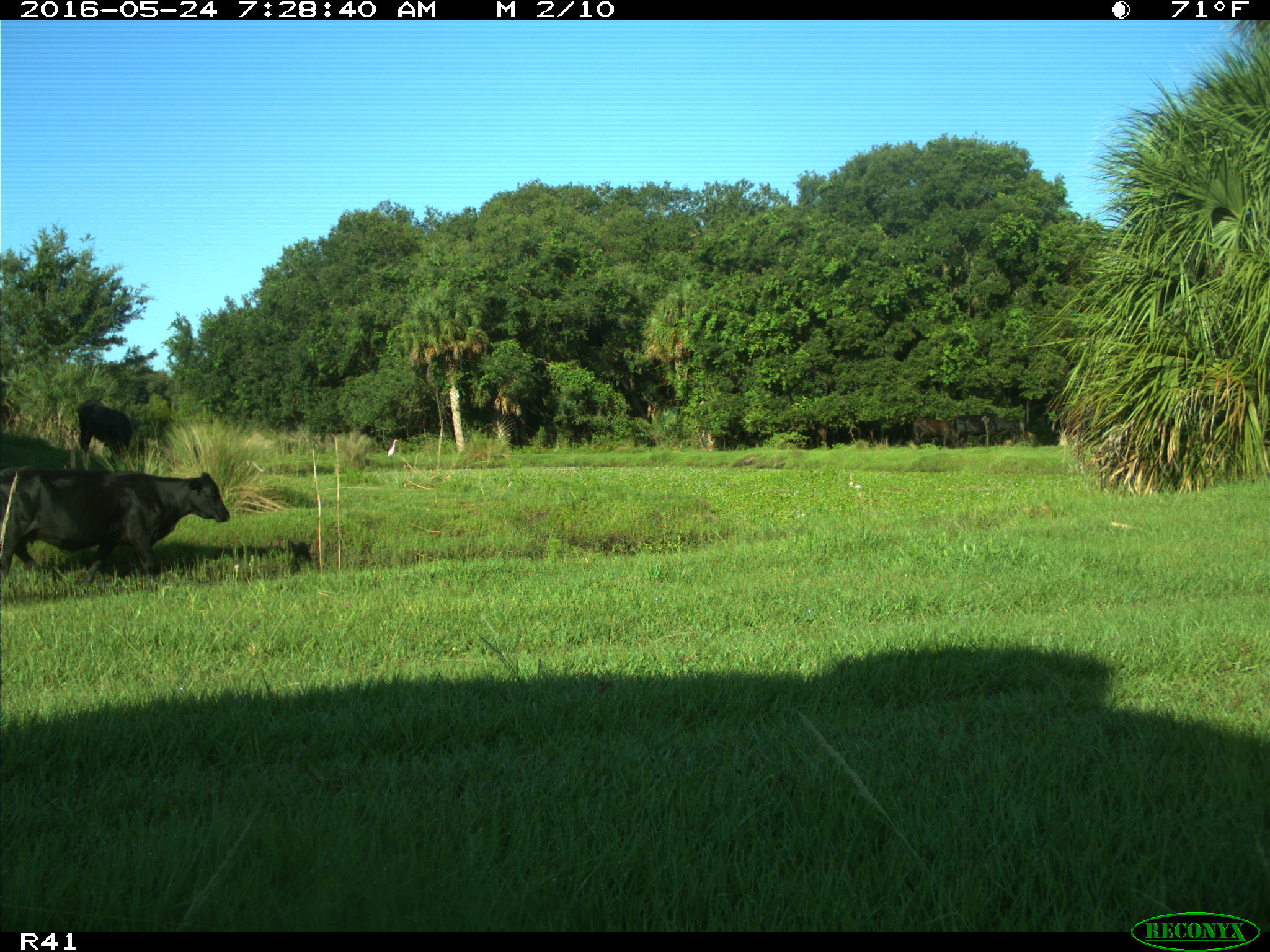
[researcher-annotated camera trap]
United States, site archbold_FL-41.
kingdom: Animalia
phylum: Chordata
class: Mammalia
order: Artiodactyla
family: Bovidae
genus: Bos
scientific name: Bos taurus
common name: domestic cow